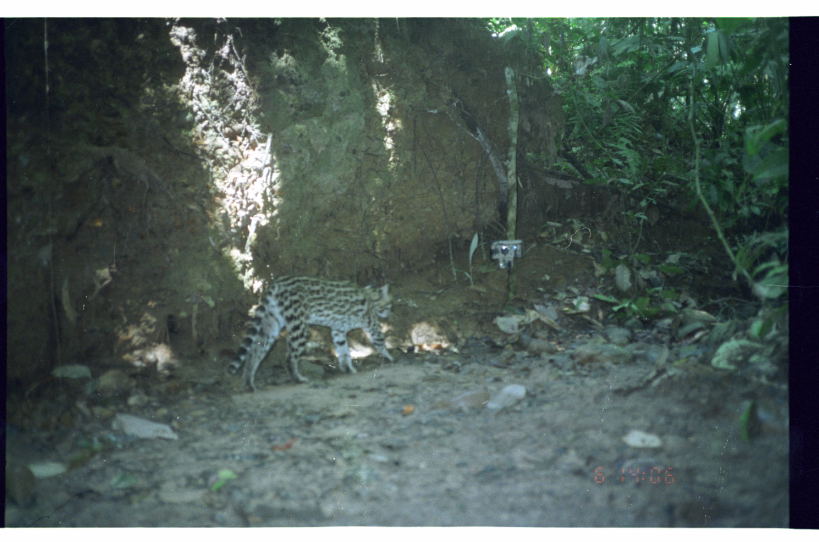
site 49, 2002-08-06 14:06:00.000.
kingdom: Animalia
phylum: Chordata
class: Mammalia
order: Carnivora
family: Felidae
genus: Leopardus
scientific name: Leopardus pardalis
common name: ocelot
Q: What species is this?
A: Leopardus pardalis (ocelot).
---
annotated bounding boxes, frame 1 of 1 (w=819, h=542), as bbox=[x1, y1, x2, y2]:
leopardus pardalis: bbox=[223, 268, 396, 395]